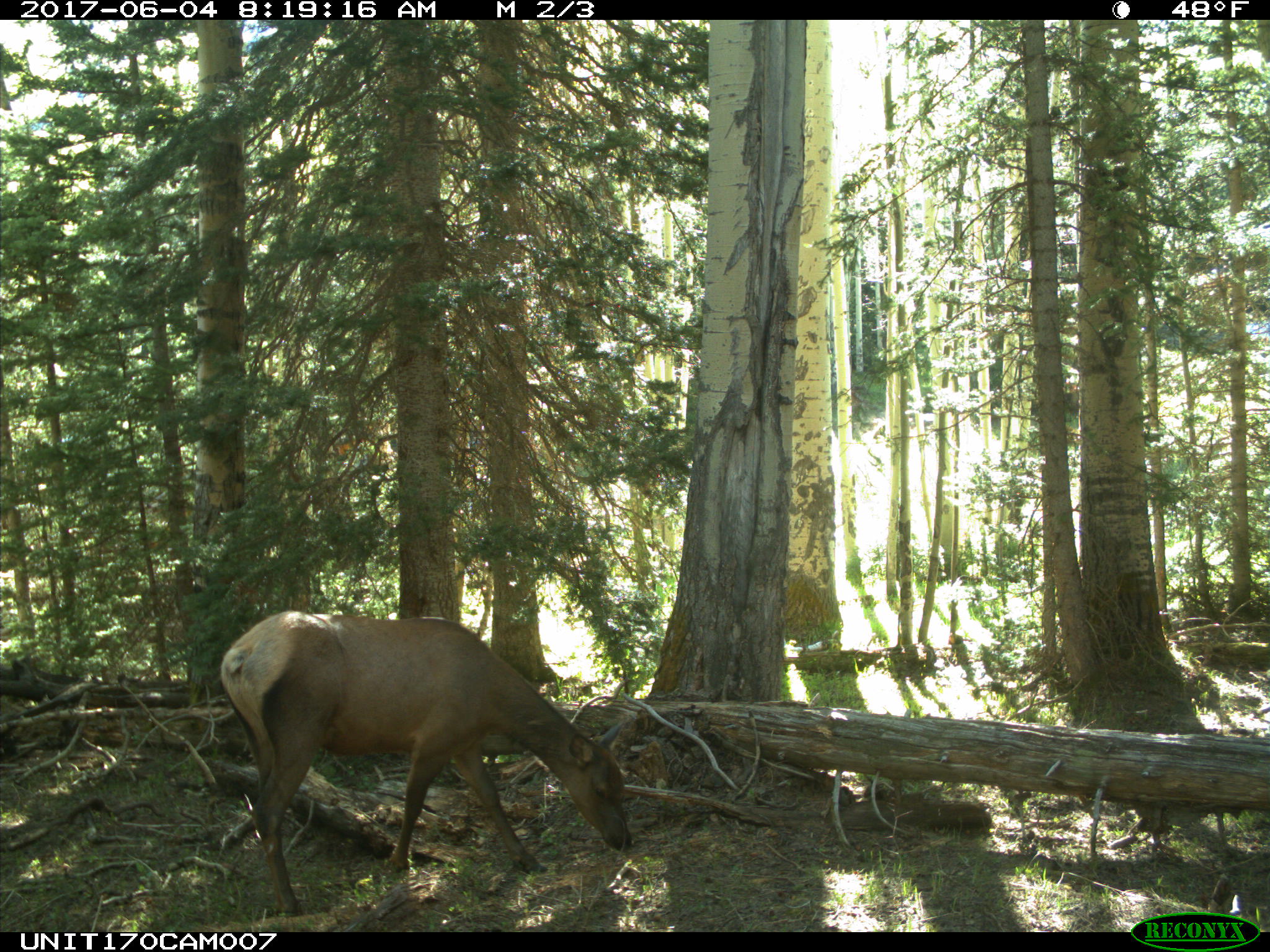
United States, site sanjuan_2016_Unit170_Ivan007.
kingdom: Animalia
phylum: Chordata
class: Mammalia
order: Artiodactyla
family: Cervidae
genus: Cervus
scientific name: Cervus elaphus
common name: red deer